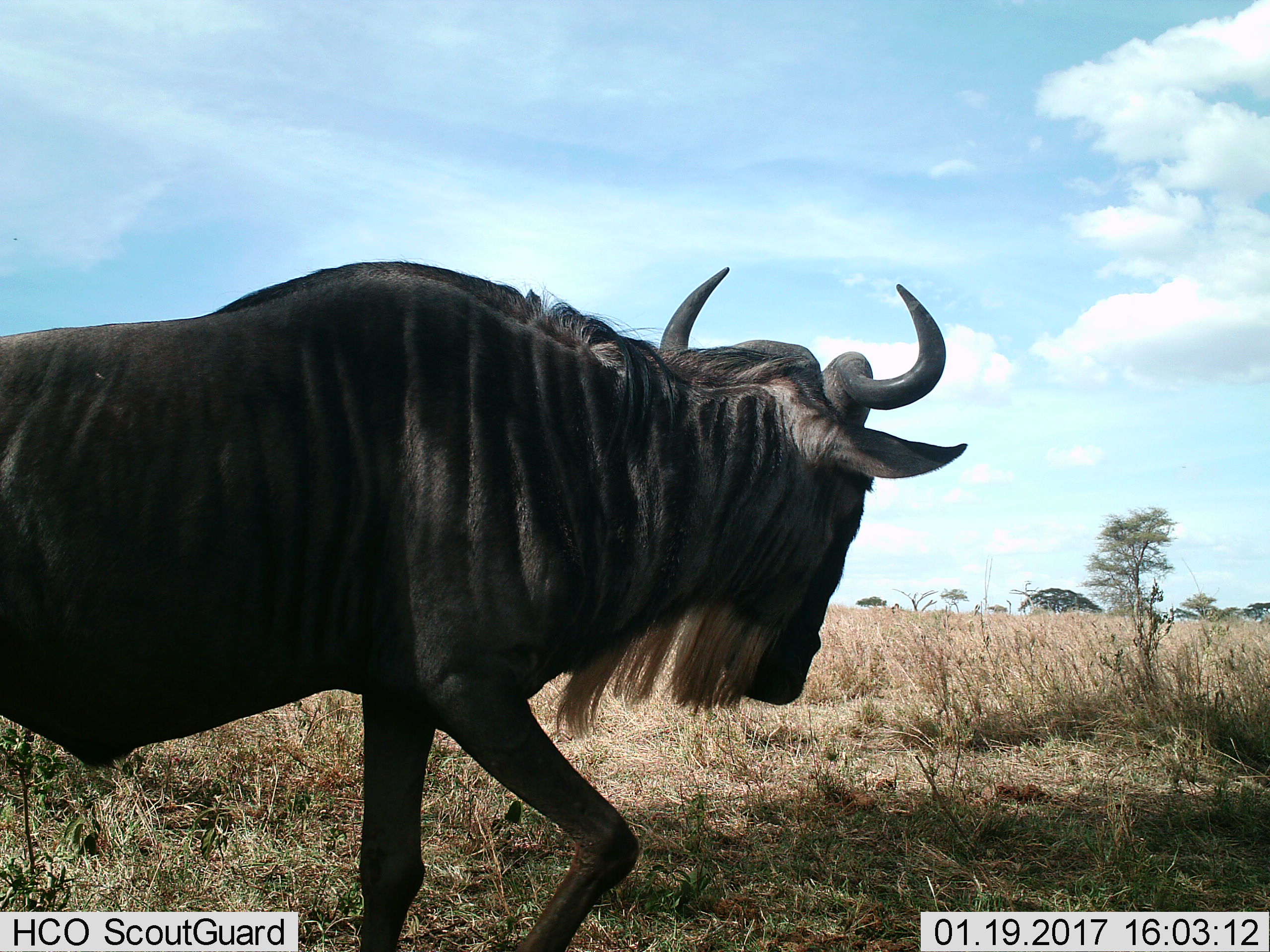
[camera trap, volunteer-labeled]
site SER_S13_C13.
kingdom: Animalia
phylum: Chordata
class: Mammalia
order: Artiodactyla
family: Bovidae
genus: Connochaetes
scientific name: Connochaetes taurinus taurinus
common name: blue wildebeest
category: wildebeestblue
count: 1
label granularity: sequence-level